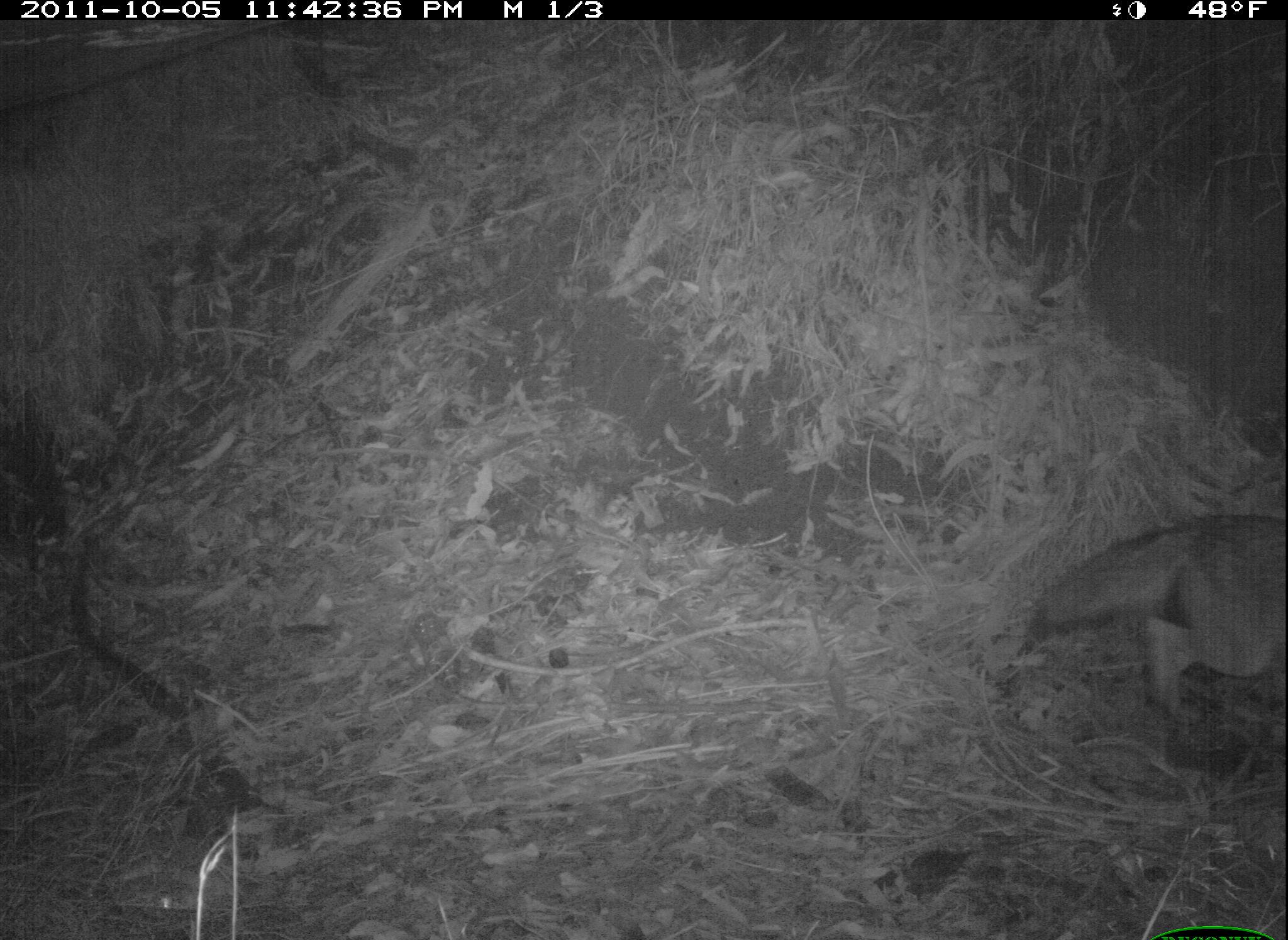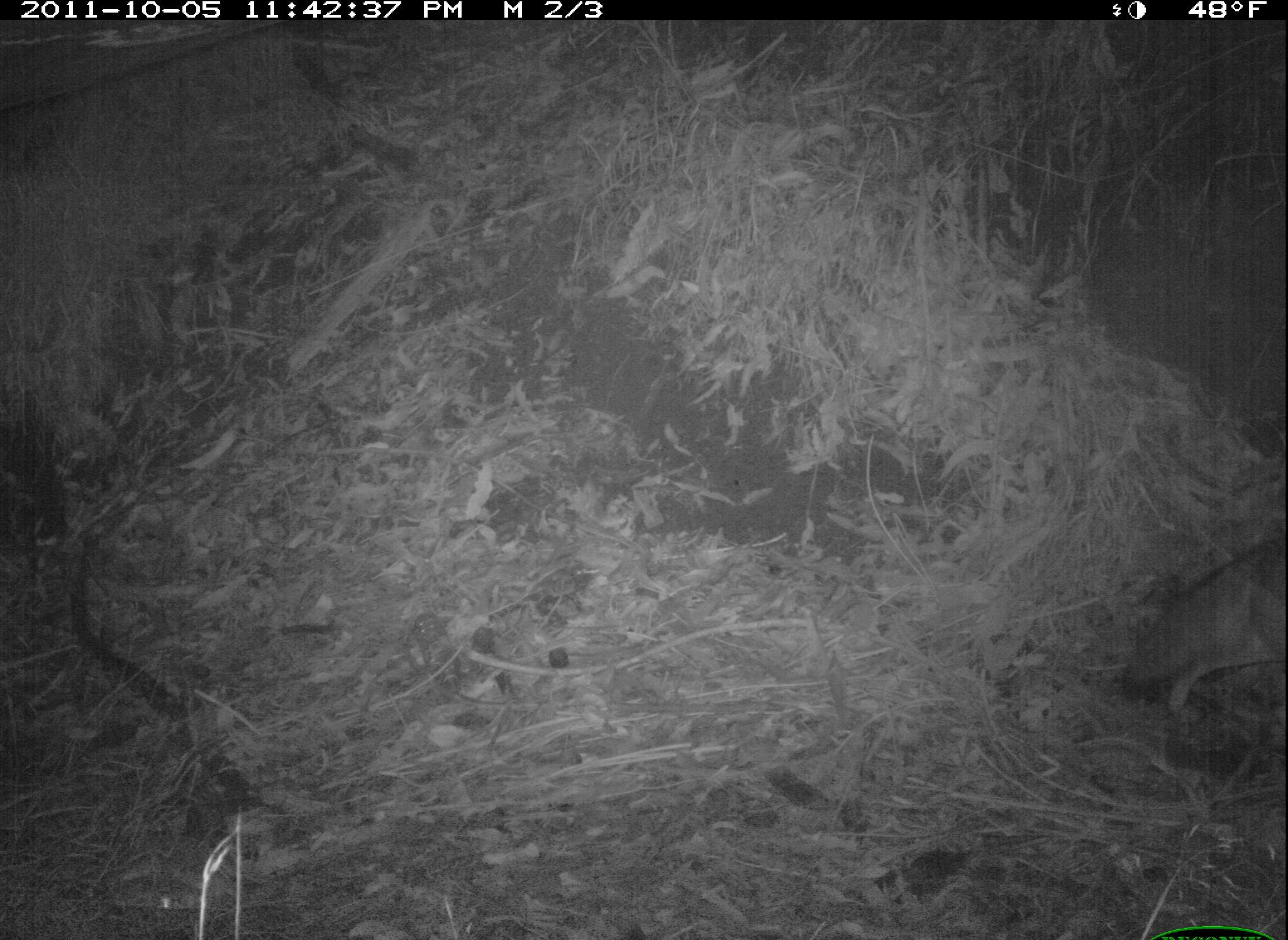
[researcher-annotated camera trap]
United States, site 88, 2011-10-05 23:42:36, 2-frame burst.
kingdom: Animalia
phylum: Chordata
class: Mammalia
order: Carnivora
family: Canidae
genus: Canis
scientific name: Canis latrans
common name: coyote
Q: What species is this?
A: Coyote (Canis latrans).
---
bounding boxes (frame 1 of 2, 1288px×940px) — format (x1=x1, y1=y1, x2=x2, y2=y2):
coyote: (x1=1003, y1=477, x2=1283, y2=765)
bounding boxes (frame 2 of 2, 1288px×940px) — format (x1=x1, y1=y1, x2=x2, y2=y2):
coyote: (x1=1101, y1=503, x2=1286, y2=733)